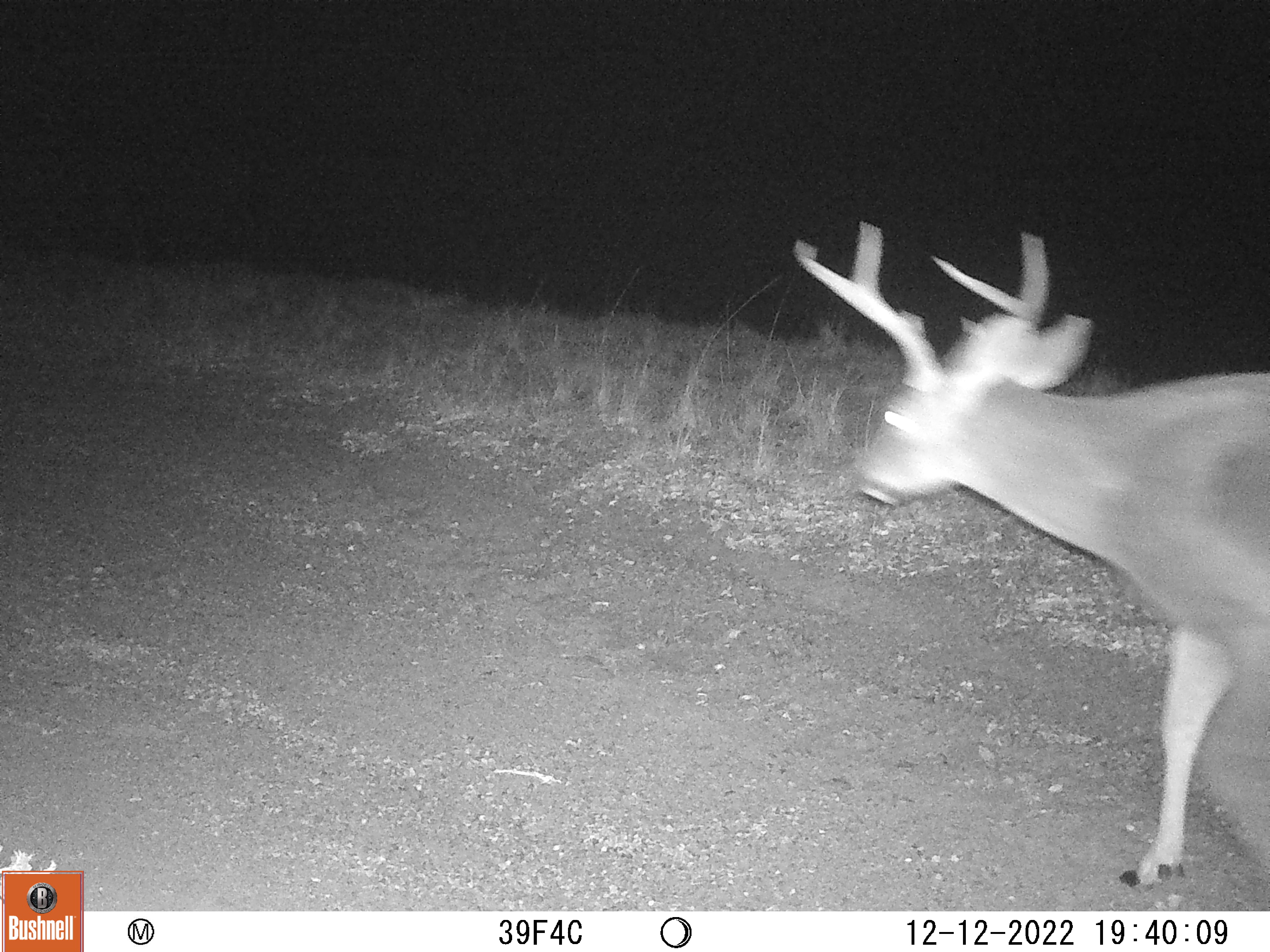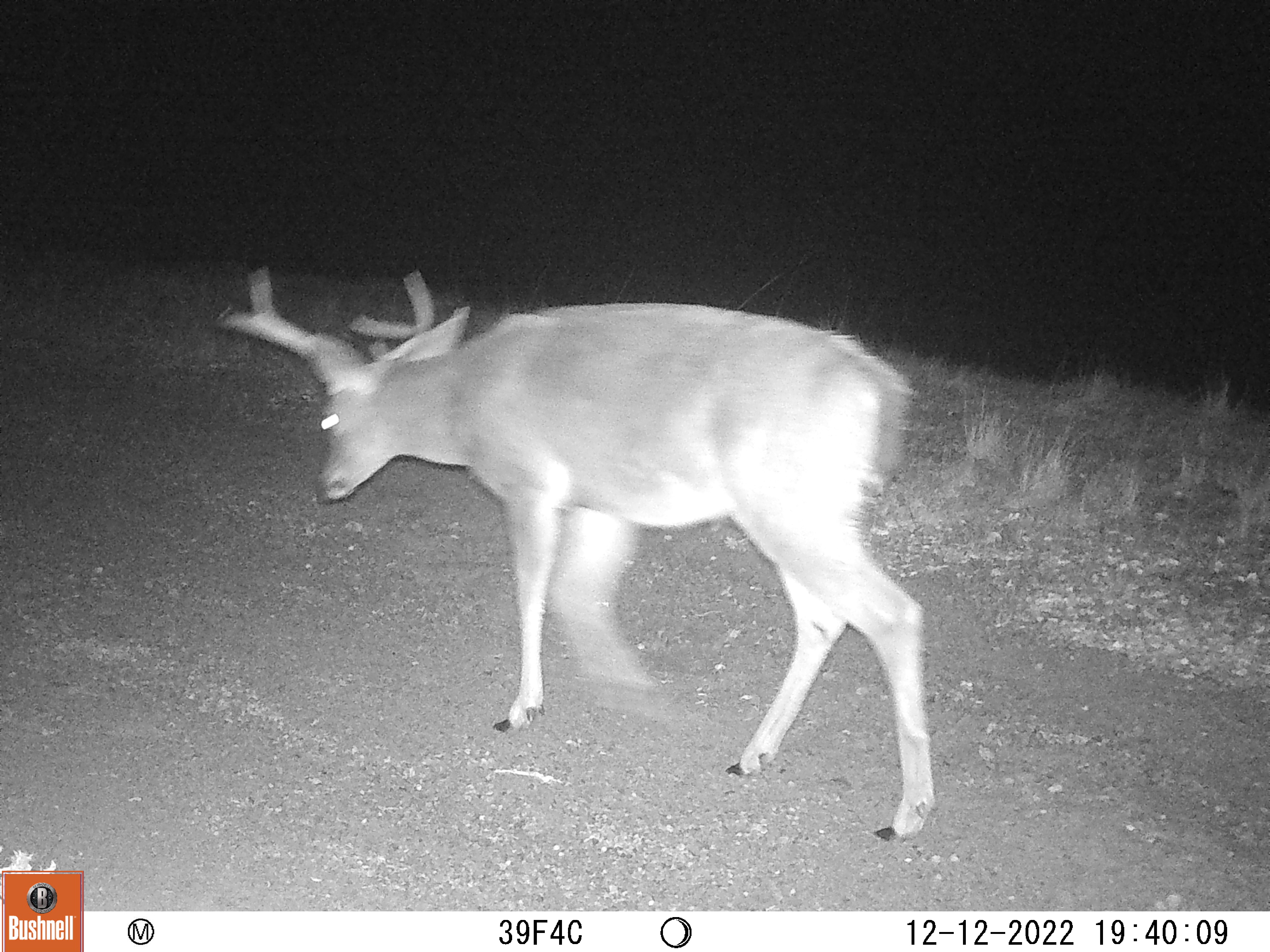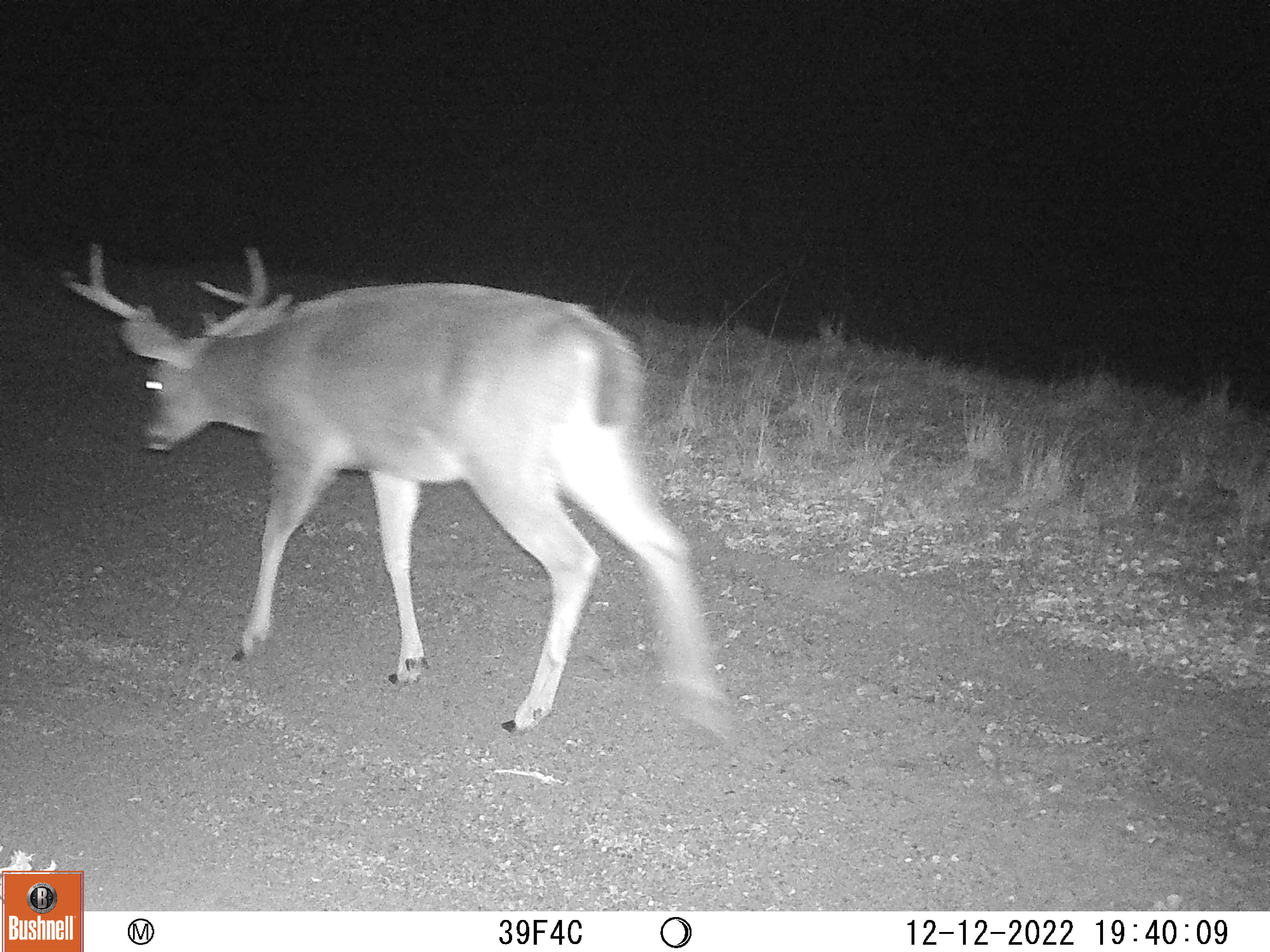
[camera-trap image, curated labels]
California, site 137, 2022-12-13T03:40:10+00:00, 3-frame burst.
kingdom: Animalia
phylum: Chordata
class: Mammalia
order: Artiodactyla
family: Cervidae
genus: Odocoileus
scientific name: Odocoileus hemionus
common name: mule deer